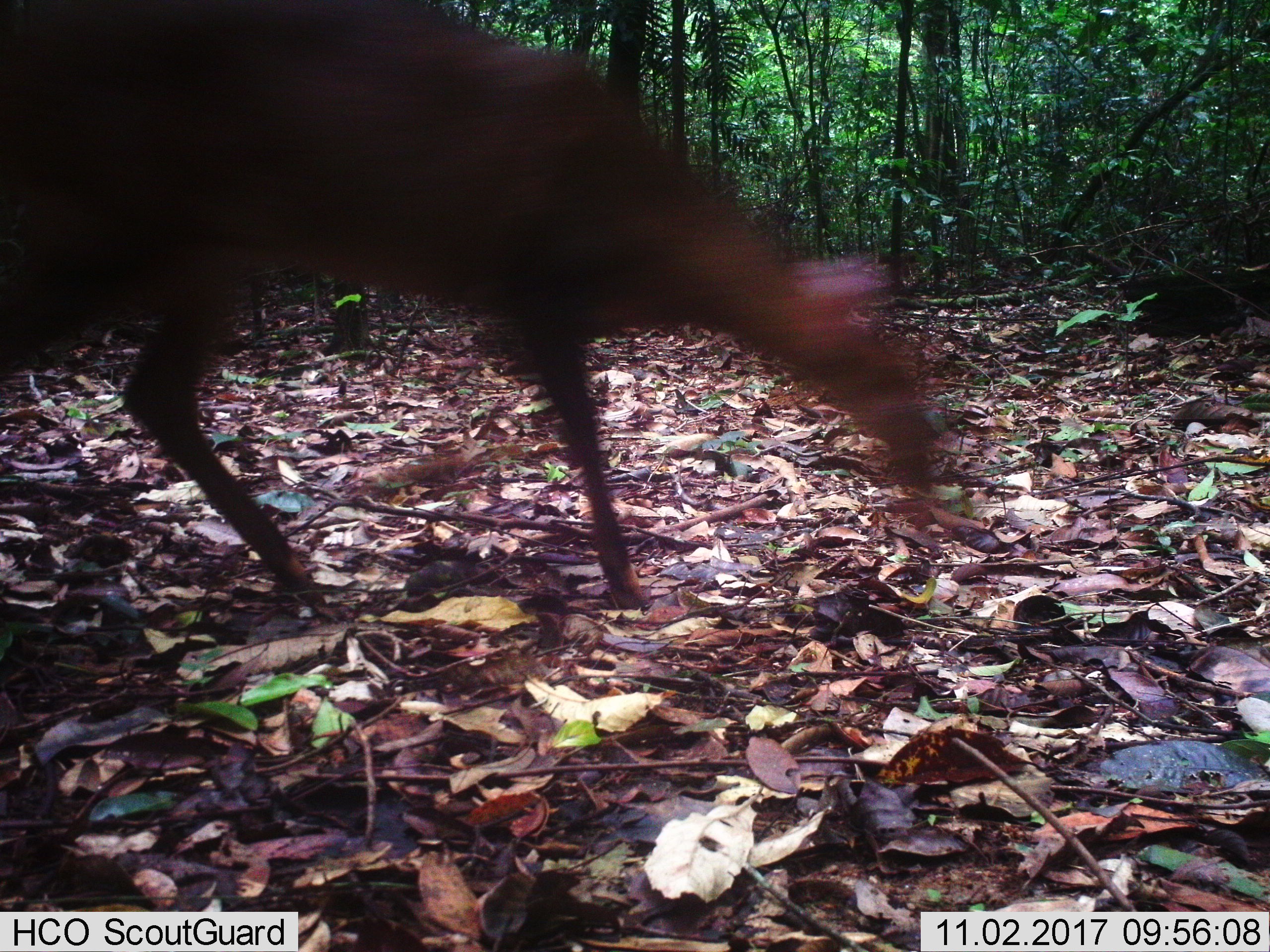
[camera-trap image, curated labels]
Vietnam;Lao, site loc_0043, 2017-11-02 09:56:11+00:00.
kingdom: Animalia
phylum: Chordata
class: Mammalia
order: Artiodactyla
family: Cervidae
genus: Muntiacus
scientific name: Muntiacus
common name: muntjacs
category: unidentified muntjac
Unidentified muntjac (muntjacs) (Muntiacus). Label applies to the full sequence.